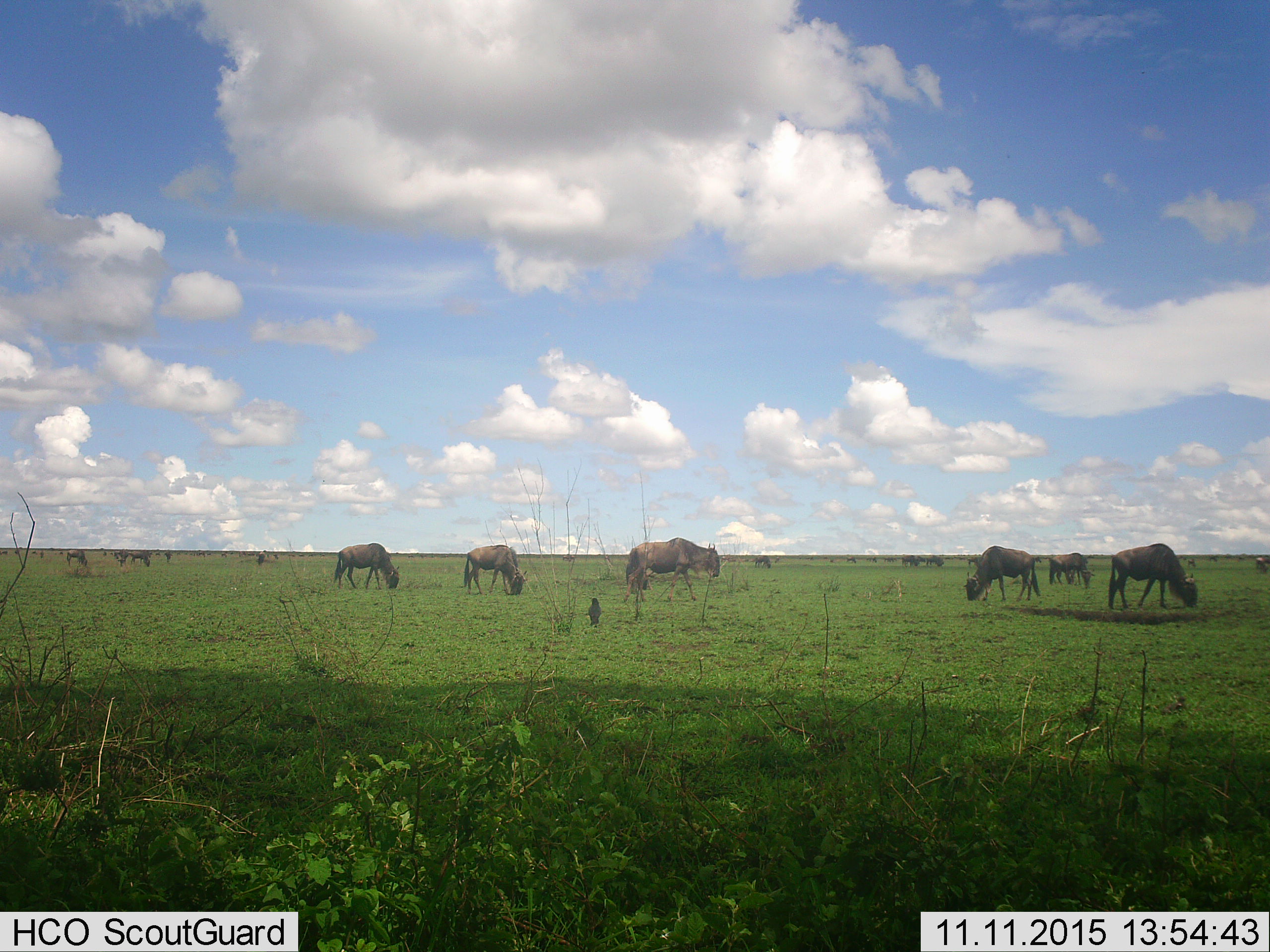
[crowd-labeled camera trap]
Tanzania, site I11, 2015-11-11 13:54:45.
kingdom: Animalia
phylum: Chordata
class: Aves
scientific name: Aves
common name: bird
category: otherbird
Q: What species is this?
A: Otherbird (bird) (Aves).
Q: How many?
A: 1.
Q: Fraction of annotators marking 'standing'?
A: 100%.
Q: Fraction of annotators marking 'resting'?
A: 0%.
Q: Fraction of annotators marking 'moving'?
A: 0%.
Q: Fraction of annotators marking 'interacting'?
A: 0%.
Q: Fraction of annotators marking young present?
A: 0%.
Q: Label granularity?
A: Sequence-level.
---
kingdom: Animalia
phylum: Chordata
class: Mammalia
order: Artiodactyla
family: Bovidae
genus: Connochaetes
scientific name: Connochaetes taurinus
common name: blue wildebeest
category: wildebeest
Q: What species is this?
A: Wildebeest (blue wildebeest) (Connochaetes taurinus).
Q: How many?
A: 11-50.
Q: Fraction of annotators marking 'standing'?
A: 29%.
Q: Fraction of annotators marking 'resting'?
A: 0%.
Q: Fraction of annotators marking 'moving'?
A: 29%.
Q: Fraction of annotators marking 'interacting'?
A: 14%.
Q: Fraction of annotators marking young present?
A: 0%.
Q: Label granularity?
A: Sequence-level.